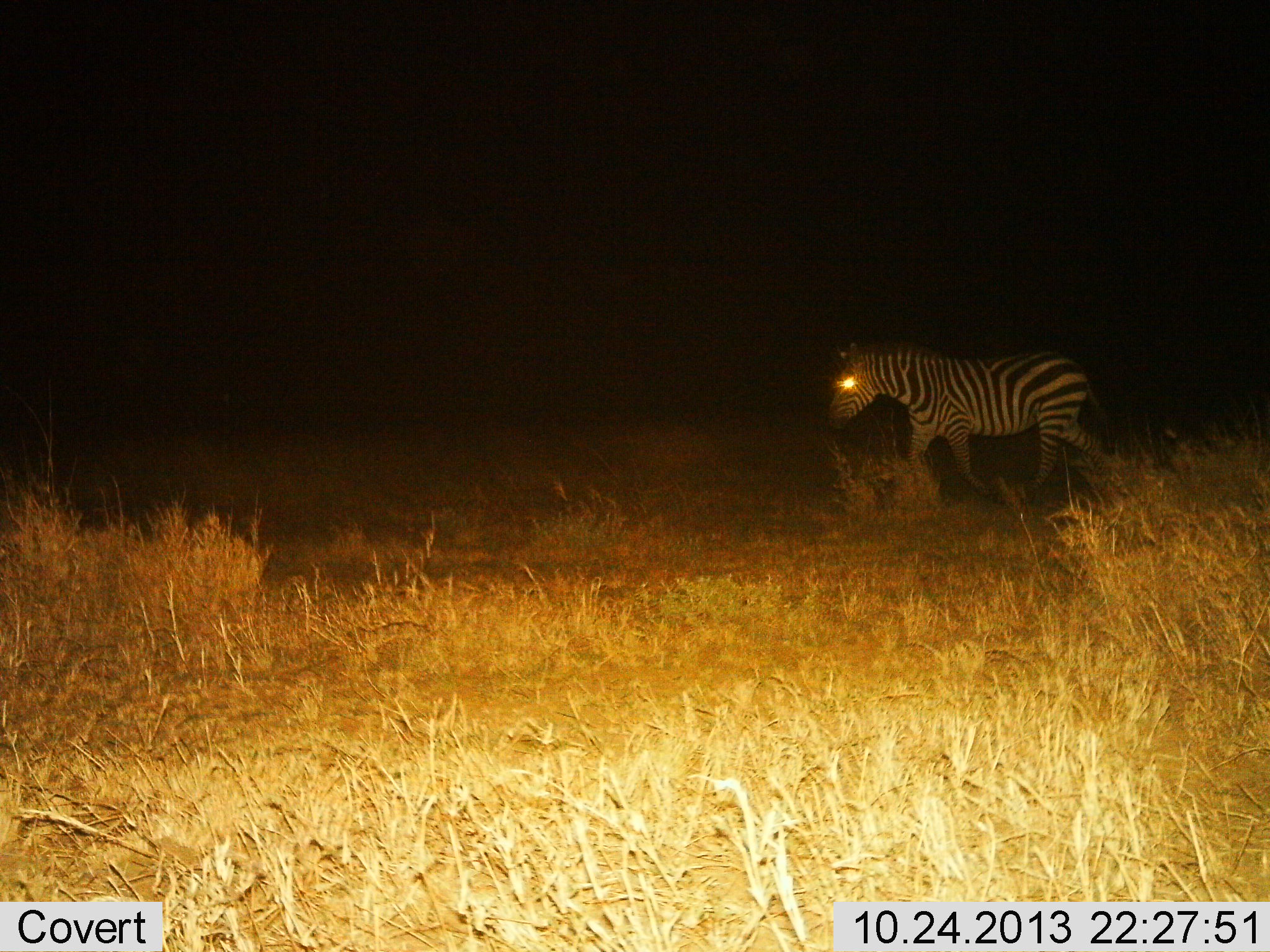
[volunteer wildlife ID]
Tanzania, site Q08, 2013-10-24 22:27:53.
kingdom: Animalia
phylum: Chordata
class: Mammalia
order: Perissodactyla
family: Equidae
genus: Equus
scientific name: Equus quagga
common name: plains zebra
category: zebra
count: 1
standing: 0%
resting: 0%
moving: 100%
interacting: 0%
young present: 0%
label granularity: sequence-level